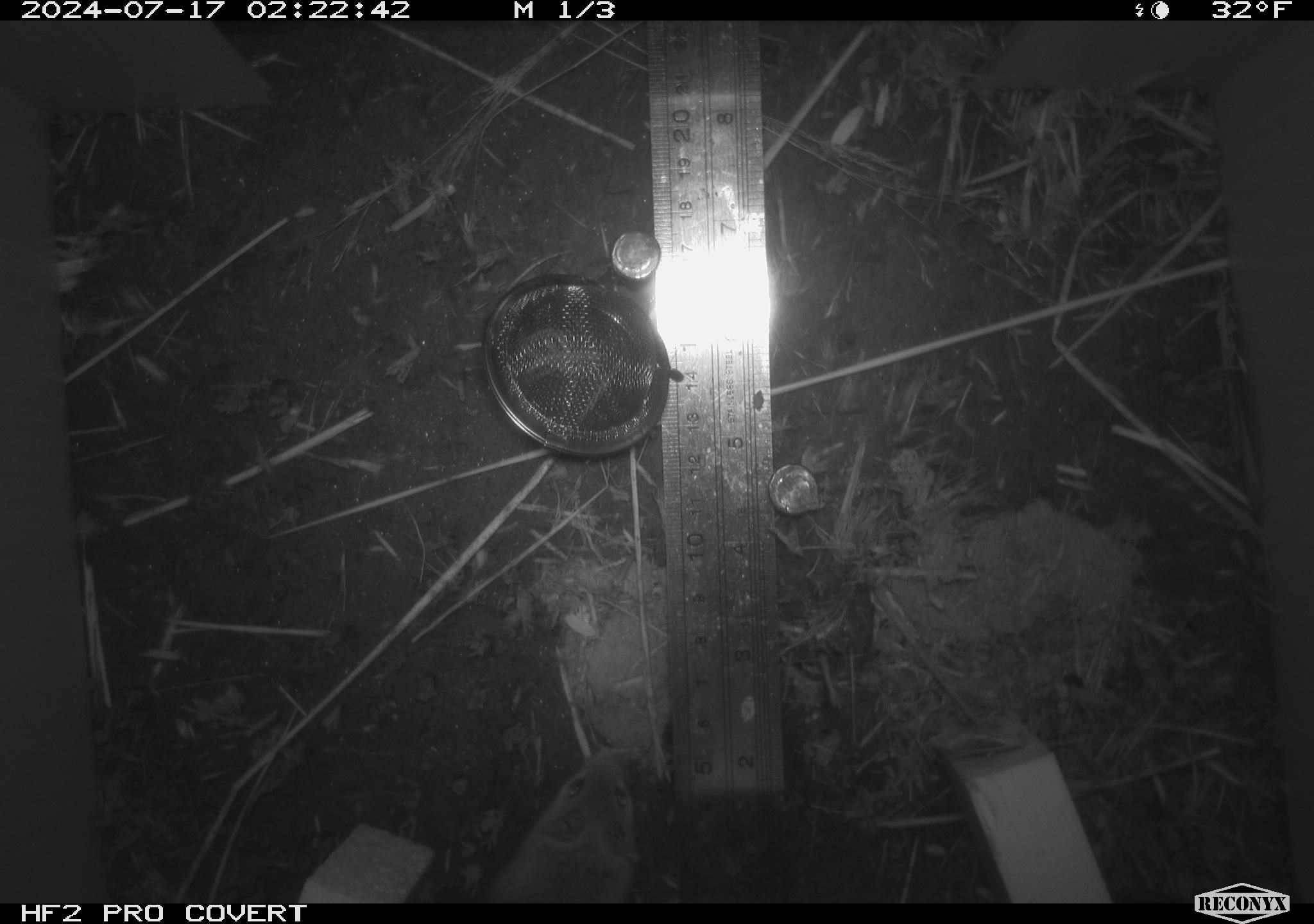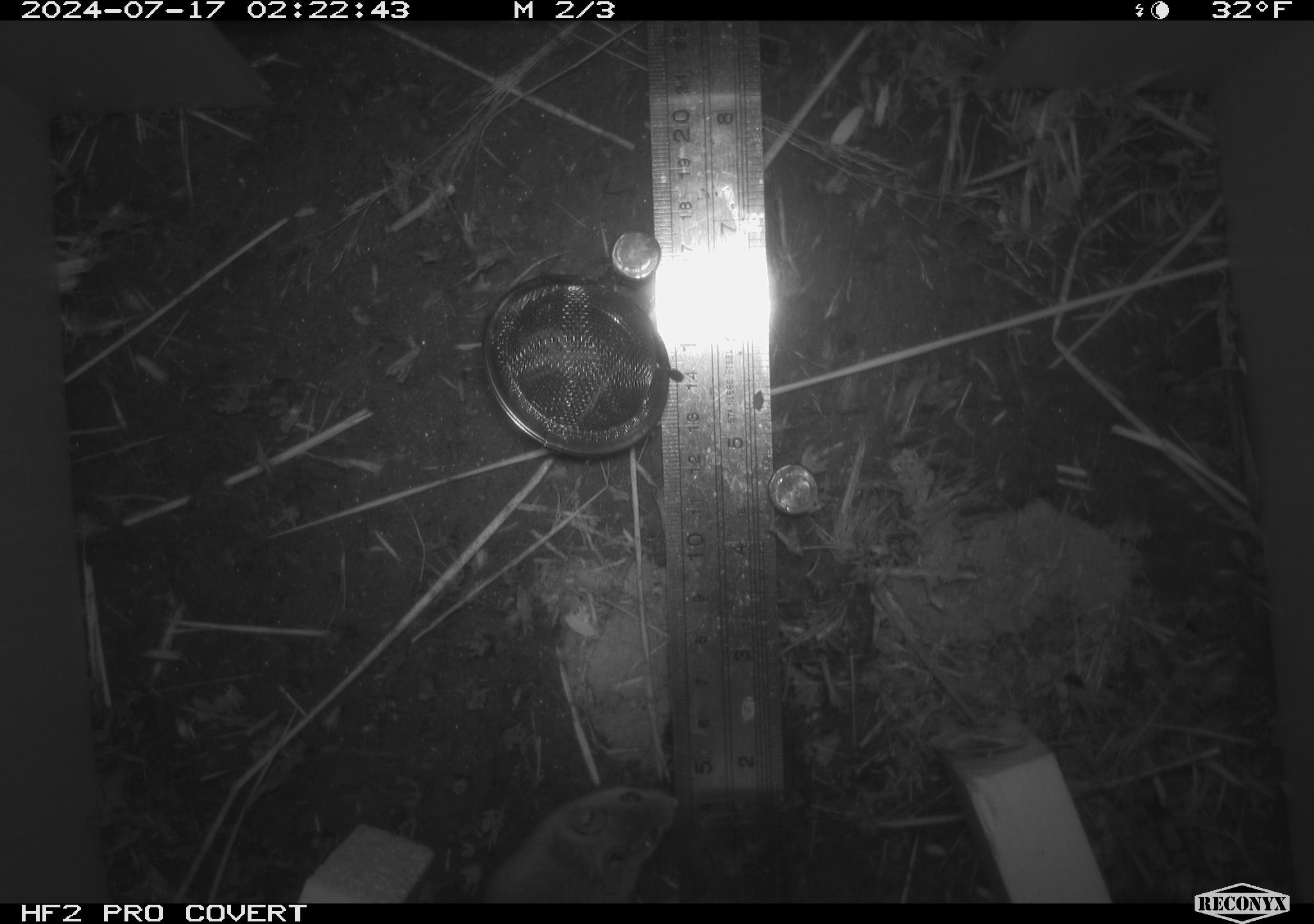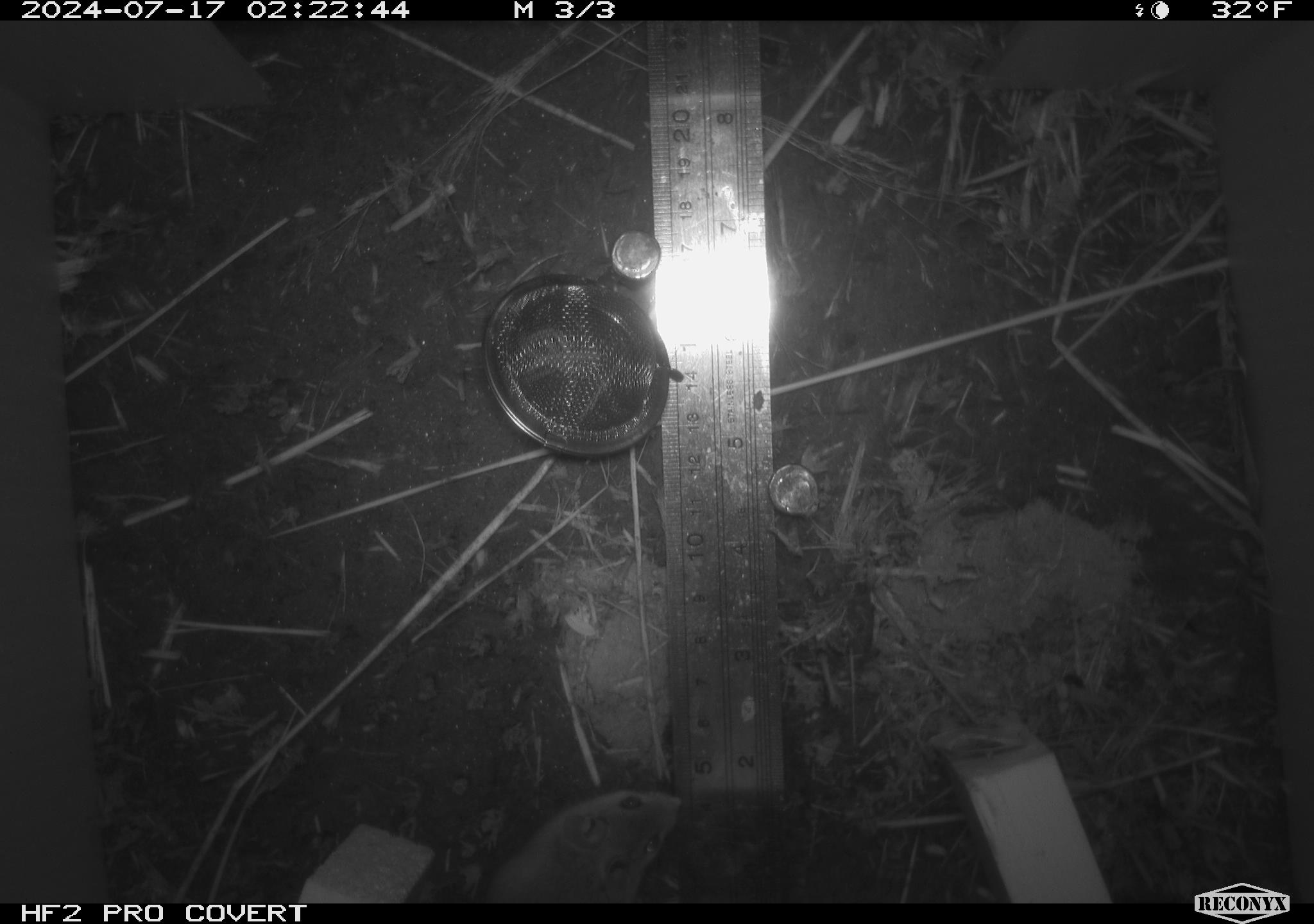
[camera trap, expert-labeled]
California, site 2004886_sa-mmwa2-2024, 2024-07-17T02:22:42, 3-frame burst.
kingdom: Animalia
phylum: Chordata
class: Mammalia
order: Rodentia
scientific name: Rodentia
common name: mouse species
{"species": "mouse species (Rodentia)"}